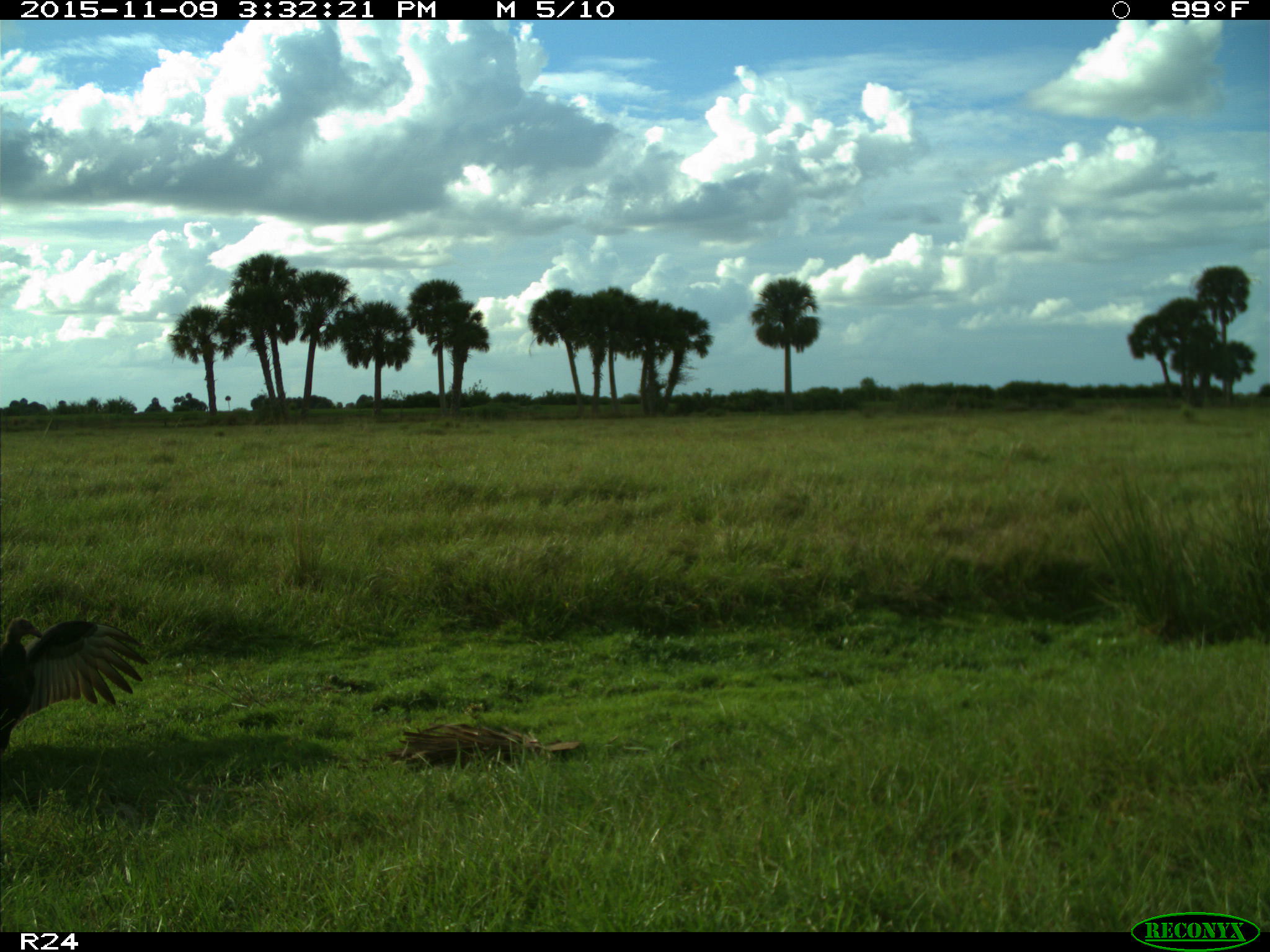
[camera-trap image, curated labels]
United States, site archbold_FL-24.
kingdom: Animalia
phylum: Chordata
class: Aves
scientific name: Aves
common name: birds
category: unidentified bird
Unidentified bird (birds) (Aves).